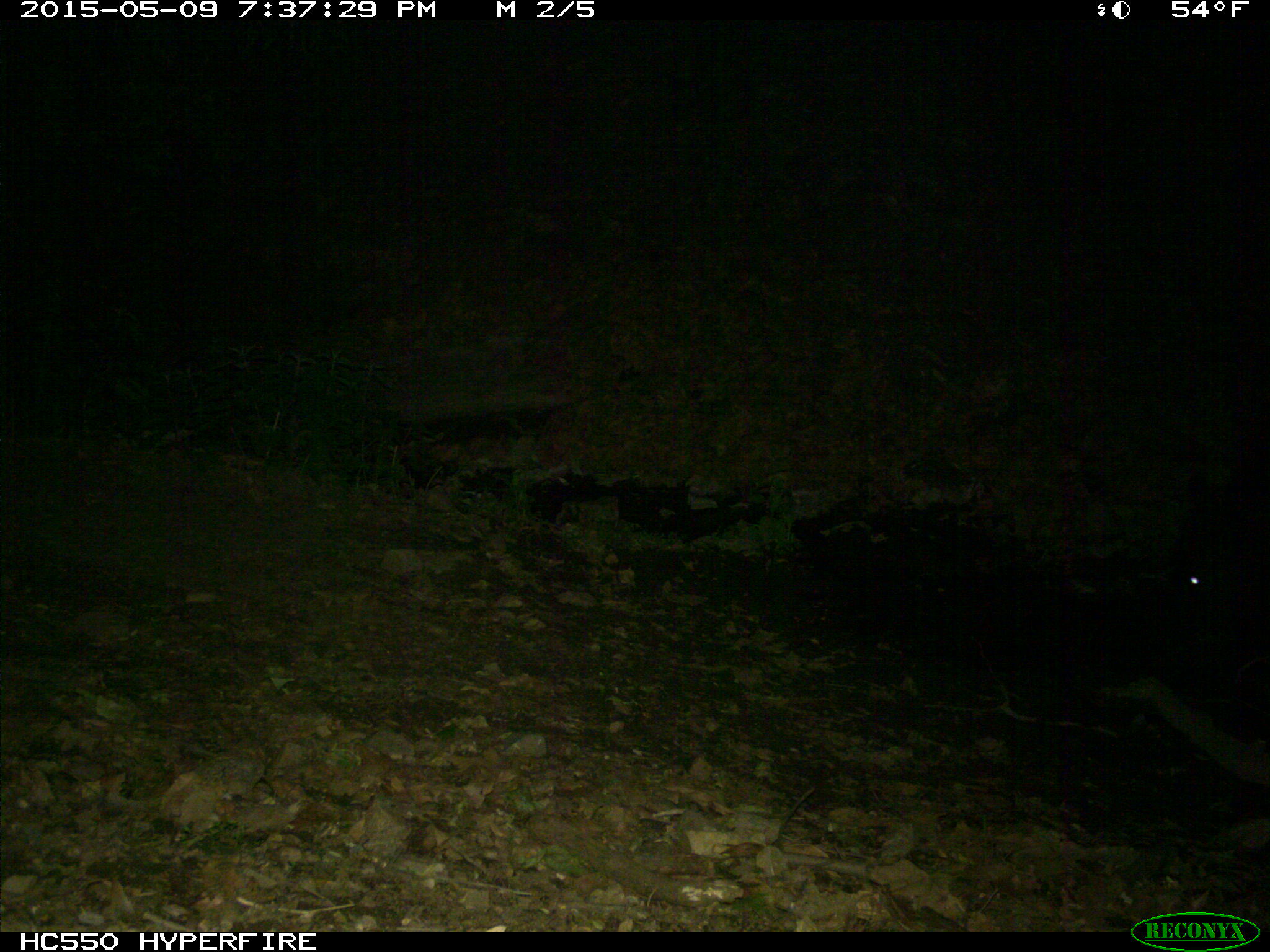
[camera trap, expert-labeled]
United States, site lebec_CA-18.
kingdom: Animalia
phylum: Chordata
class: Mammalia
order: Artiodactyla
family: Bovidae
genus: Bos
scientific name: Bos taurus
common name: domestic cow